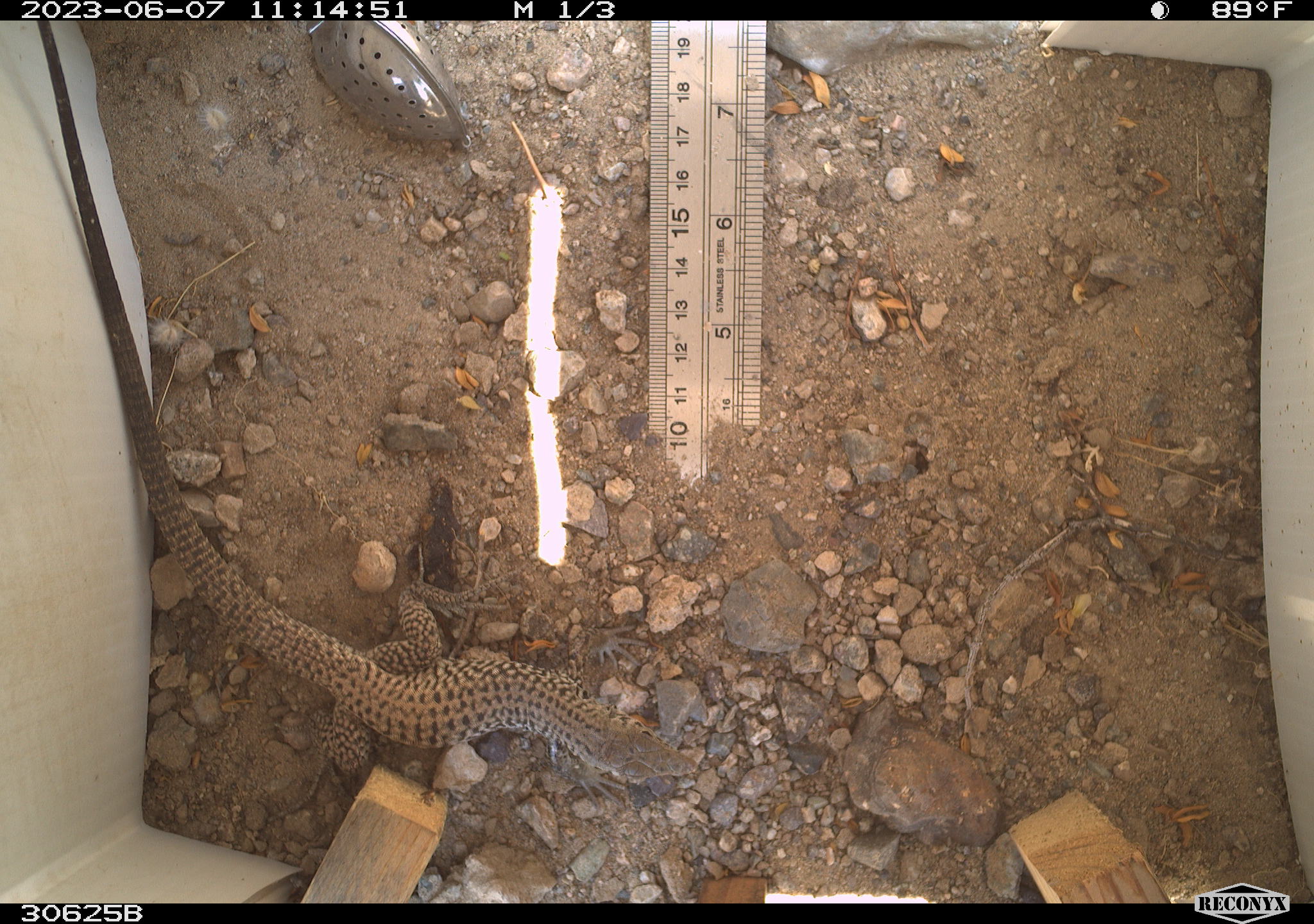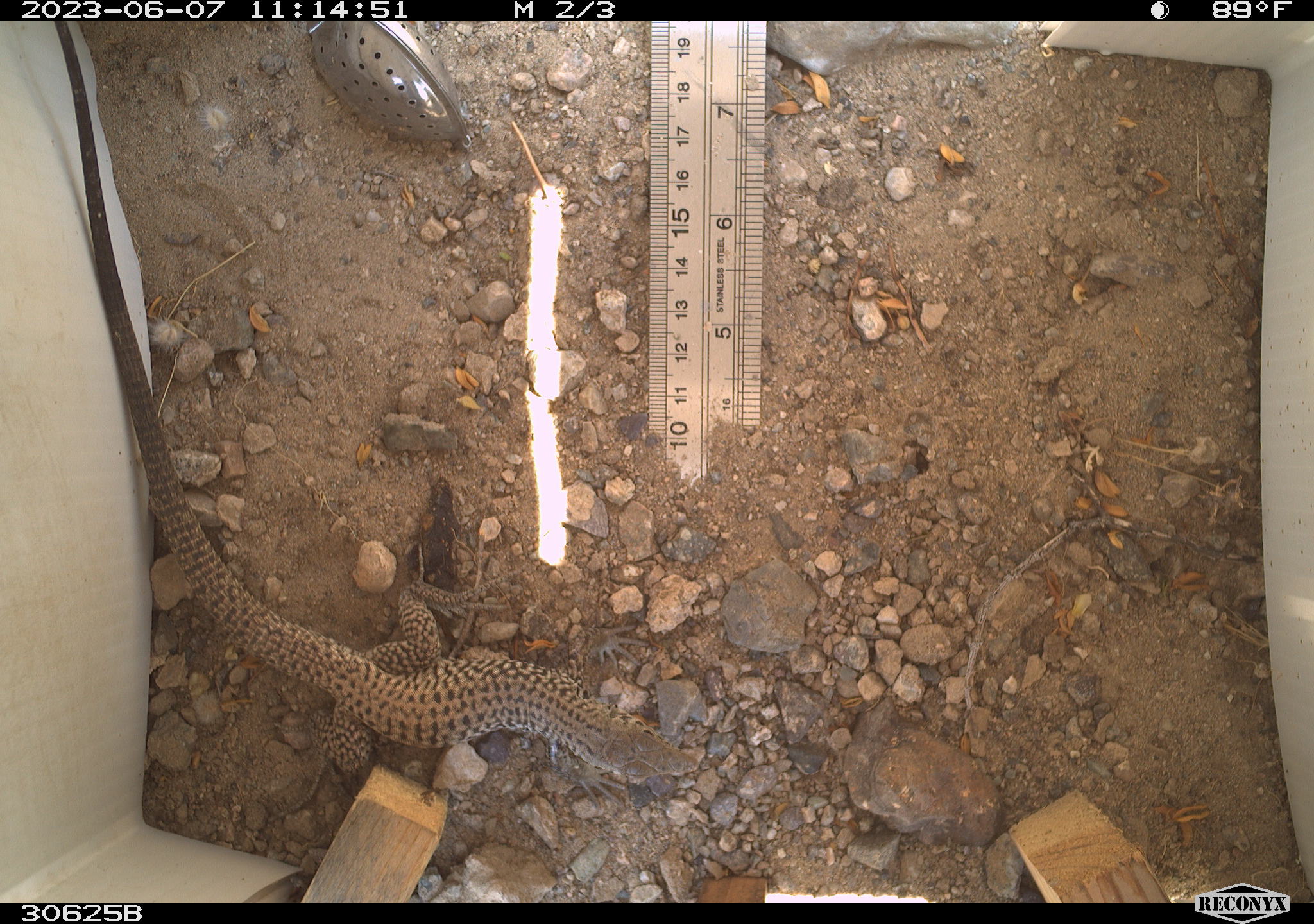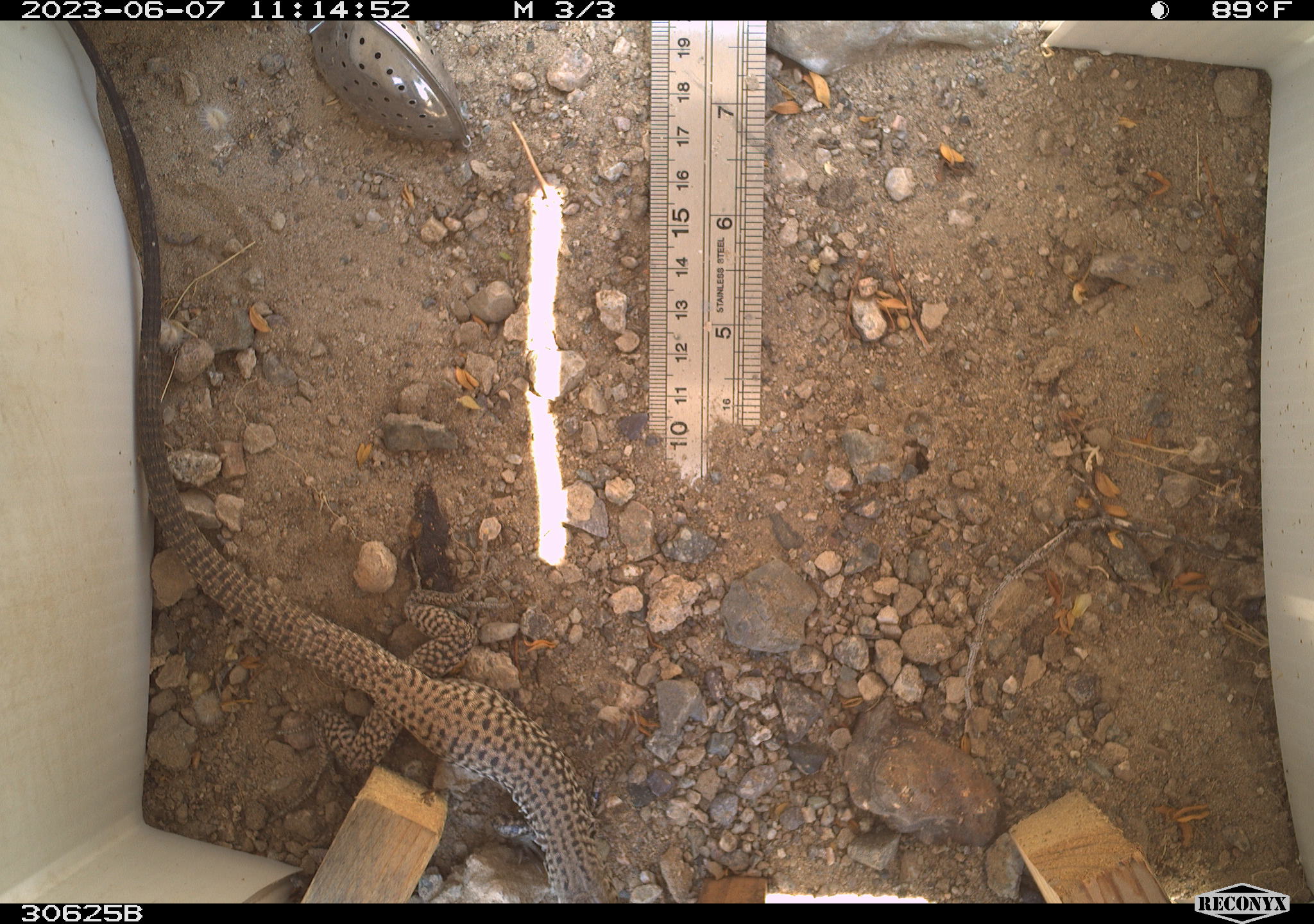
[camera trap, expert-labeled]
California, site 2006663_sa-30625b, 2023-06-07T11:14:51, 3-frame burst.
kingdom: Animalia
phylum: Chordata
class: Reptilia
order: Squamata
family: Teiidae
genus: Aspidoscelis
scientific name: Aspidoscelis tigris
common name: western whiptail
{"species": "western whiptail (Aspidoscelis tigris)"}